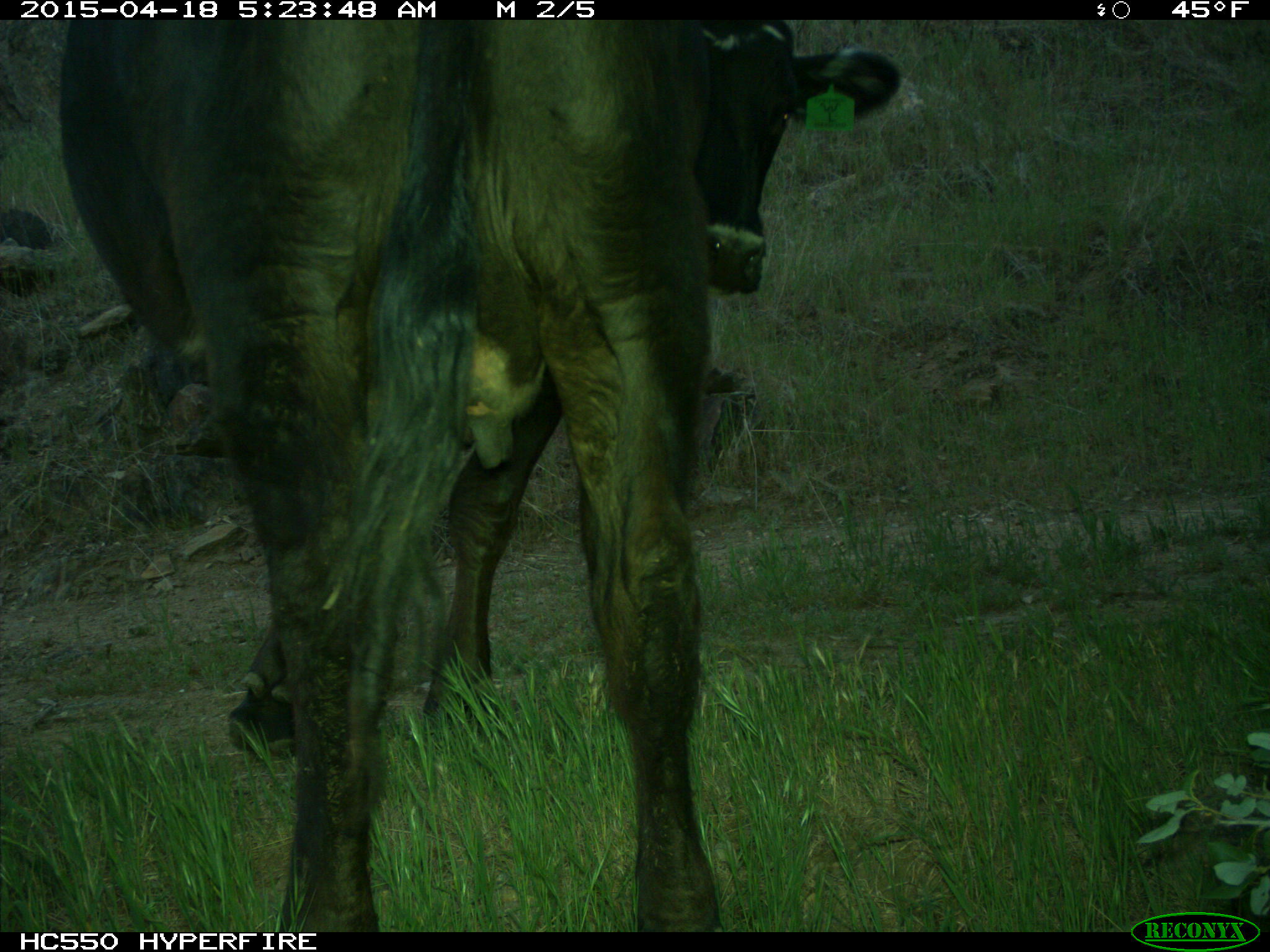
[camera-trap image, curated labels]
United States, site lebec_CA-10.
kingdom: Animalia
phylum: Chordata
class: Mammalia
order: Artiodactyla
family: Bovidae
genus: Bos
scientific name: Bos taurus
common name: domestic cow